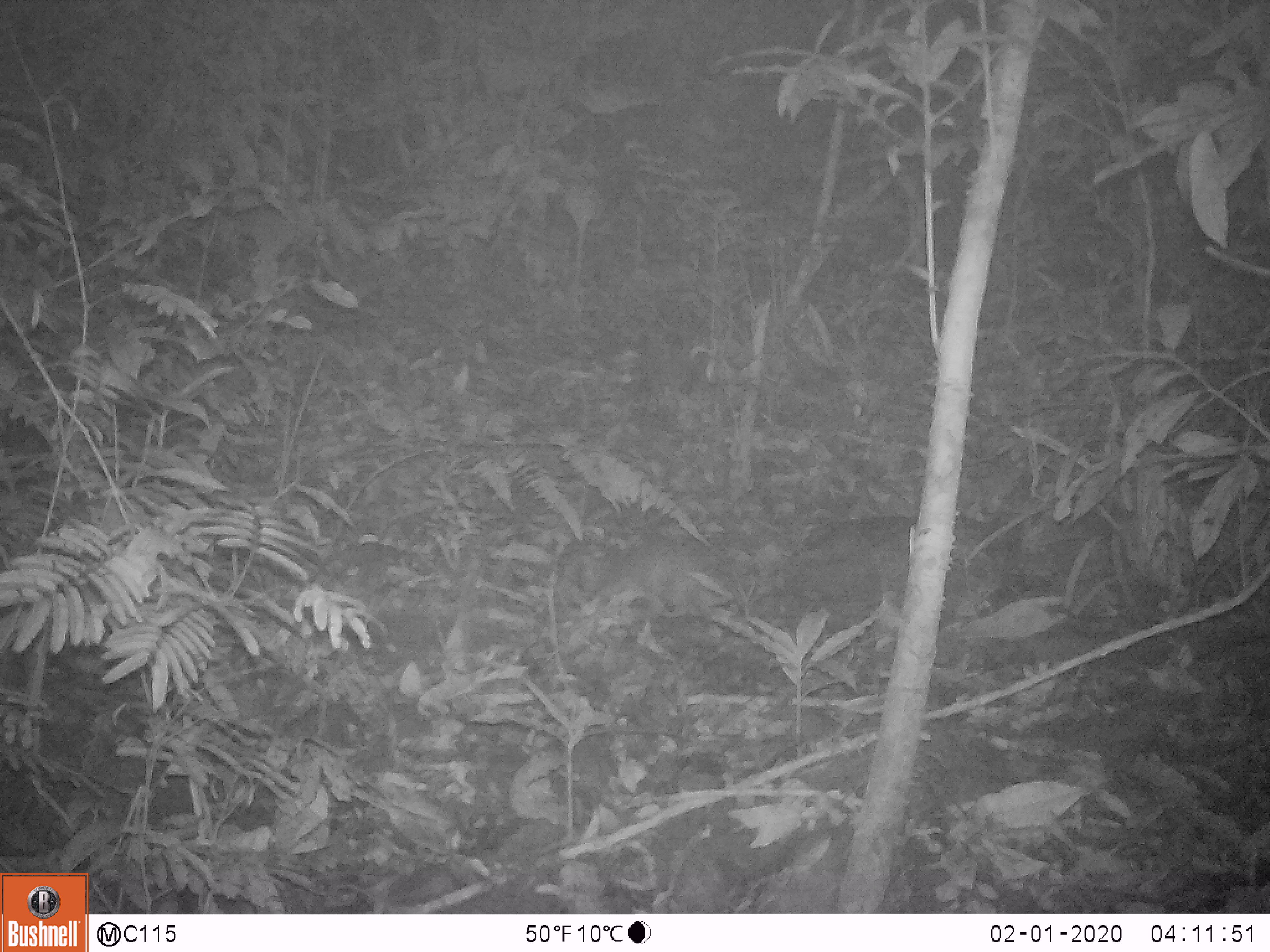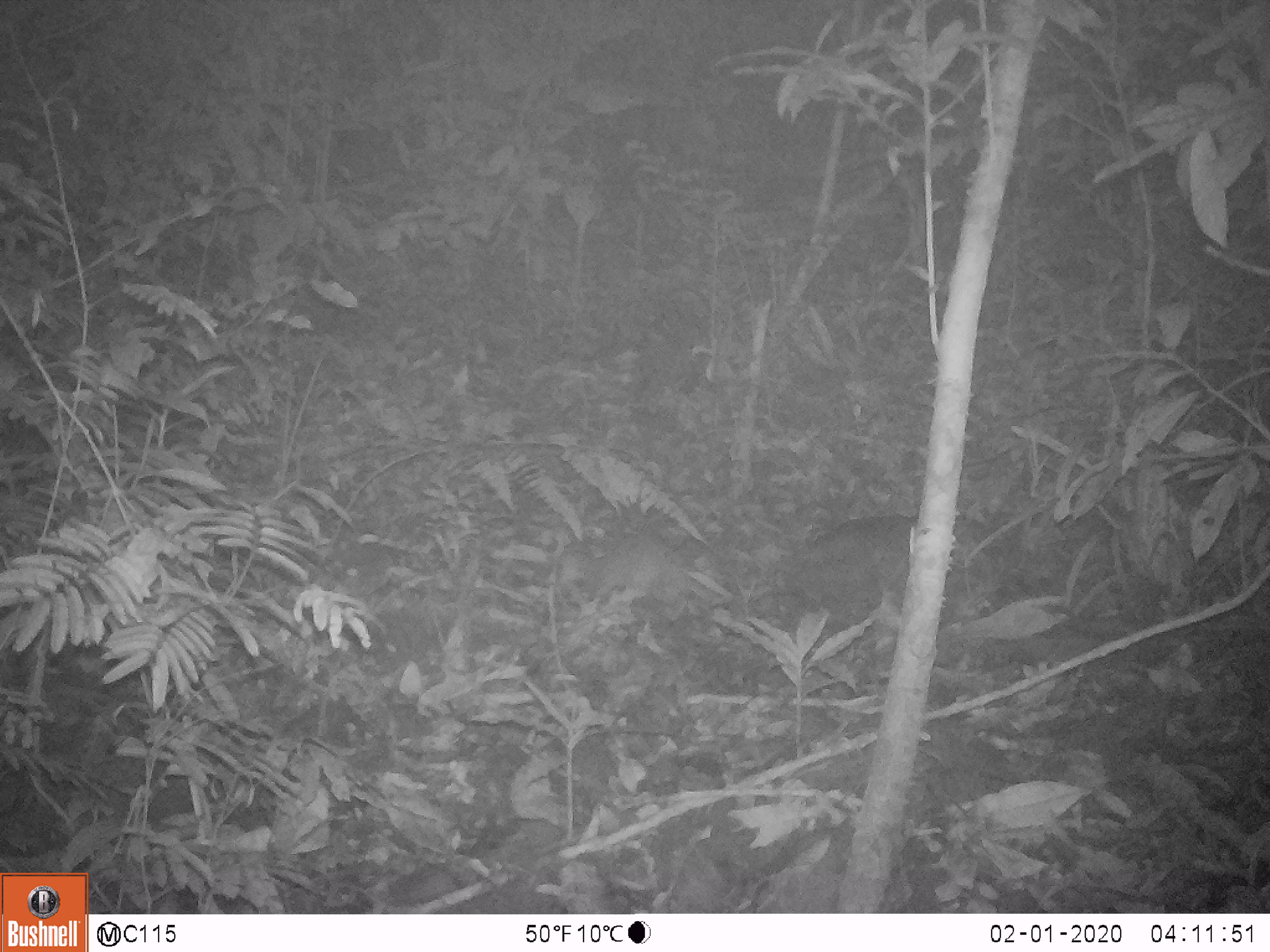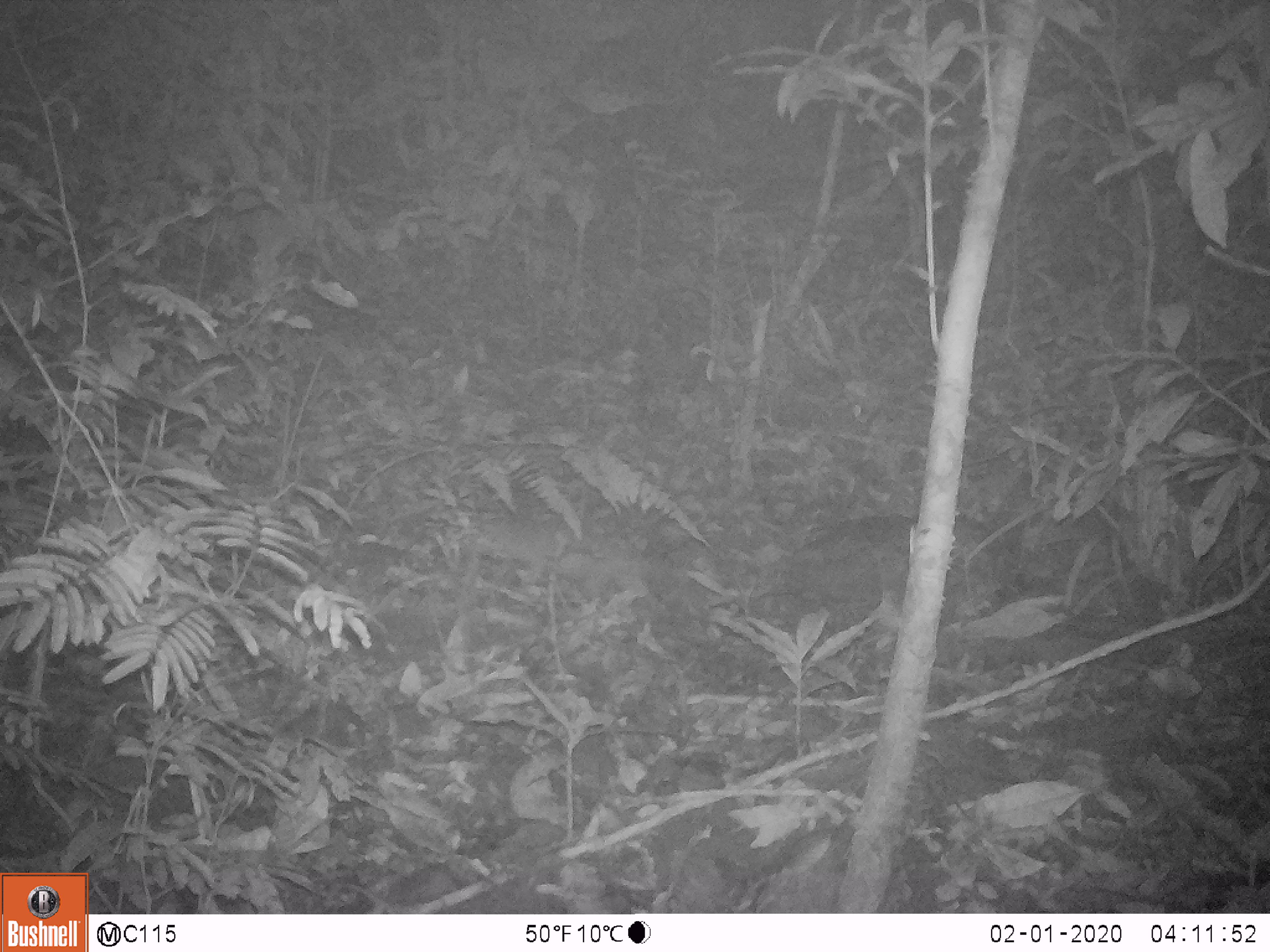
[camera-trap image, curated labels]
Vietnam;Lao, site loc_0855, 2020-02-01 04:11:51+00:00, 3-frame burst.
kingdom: Animalia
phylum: Chordata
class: Mammalia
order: Carnivora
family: Mustelidae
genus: Melogale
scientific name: Melogale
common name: ferret badger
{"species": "ferret badger (Melogale)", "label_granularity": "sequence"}